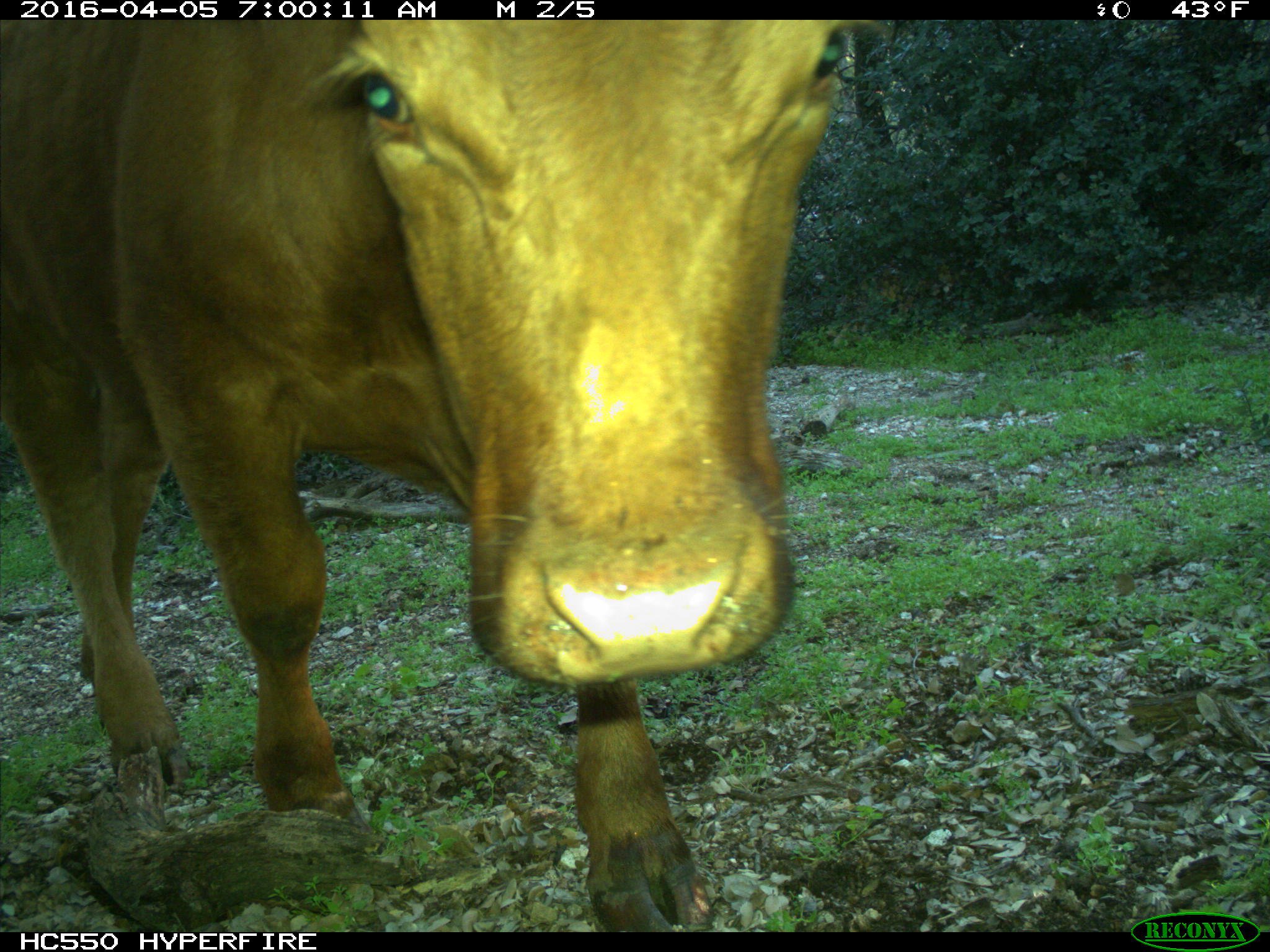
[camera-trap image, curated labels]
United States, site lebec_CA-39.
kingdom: Animalia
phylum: Chordata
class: Mammalia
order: Artiodactyla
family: Bovidae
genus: Bos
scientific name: Bos taurus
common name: domestic cow